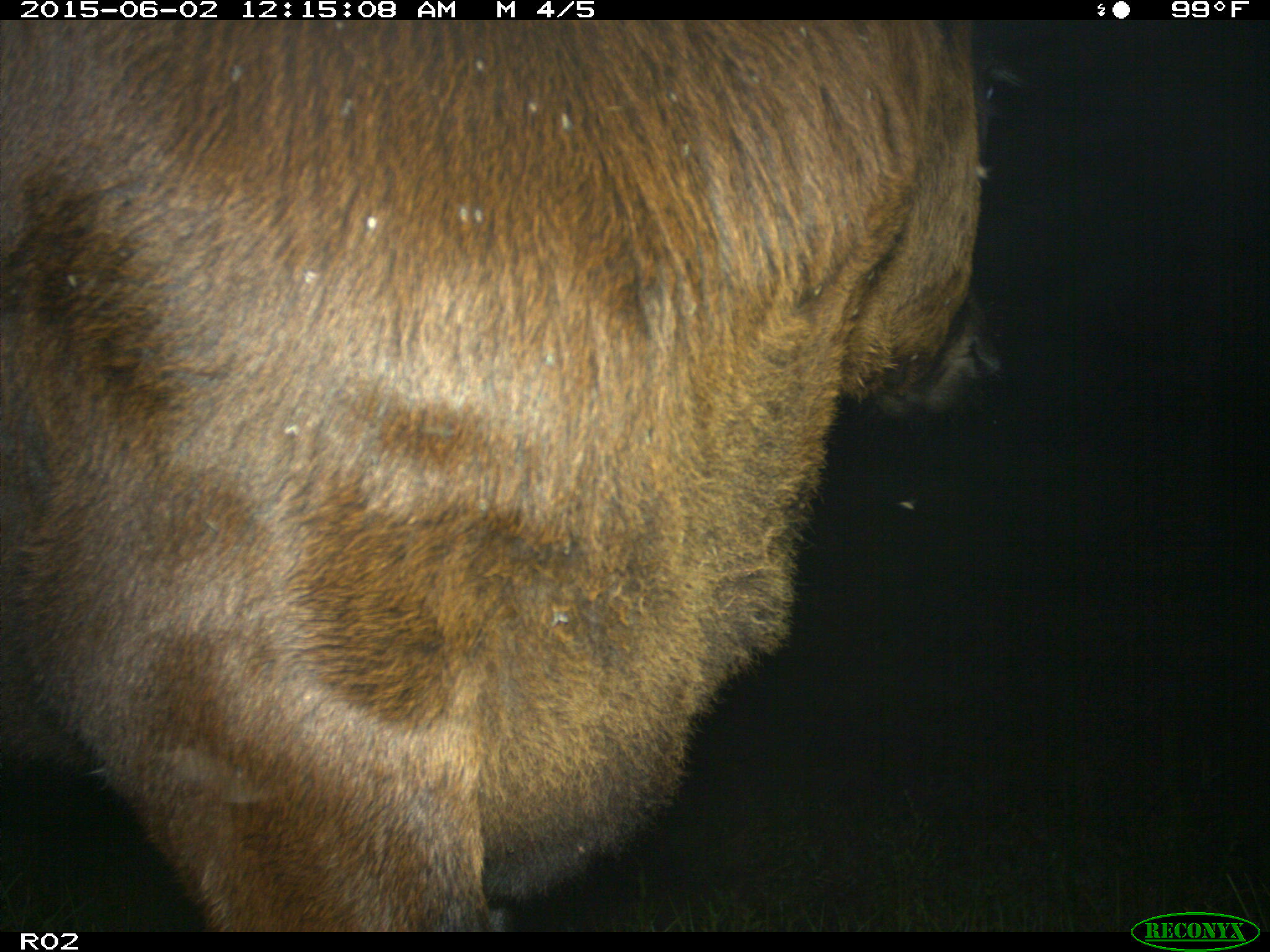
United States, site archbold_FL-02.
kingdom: Animalia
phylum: Chordata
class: Mammalia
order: Artiodactyla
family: Bovidae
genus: Bos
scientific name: Bos taurus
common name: domestic cow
Bos taurus (domestic cow).